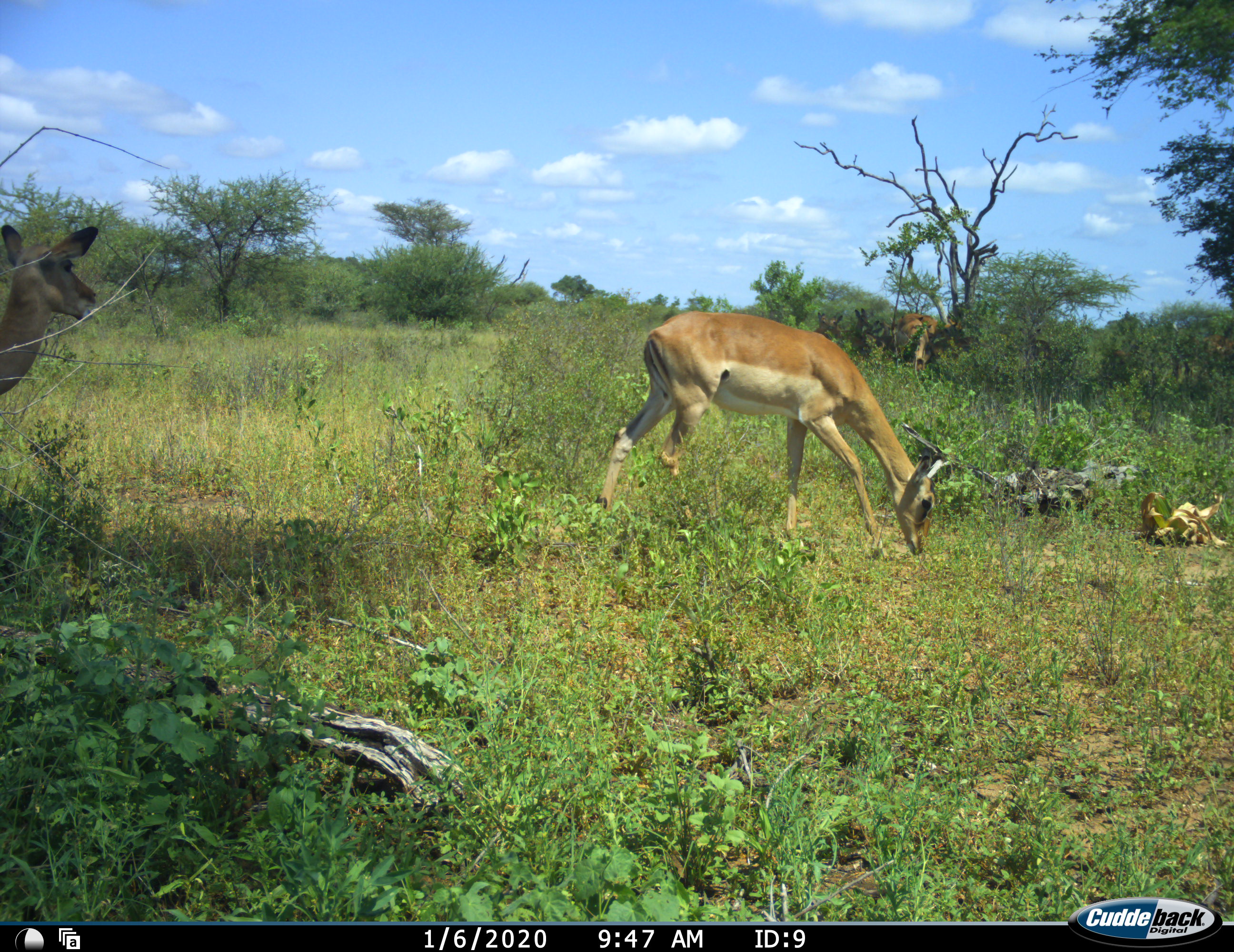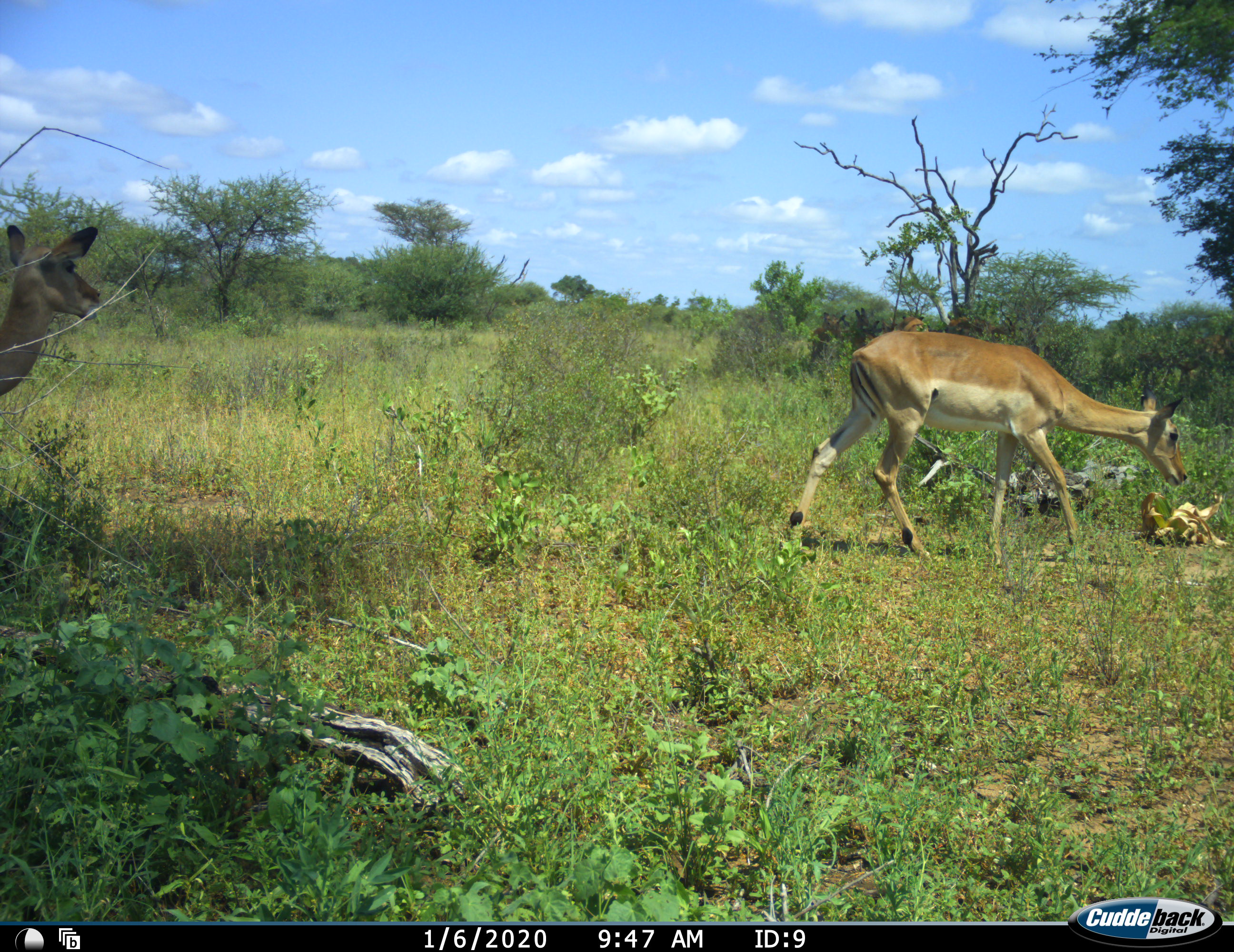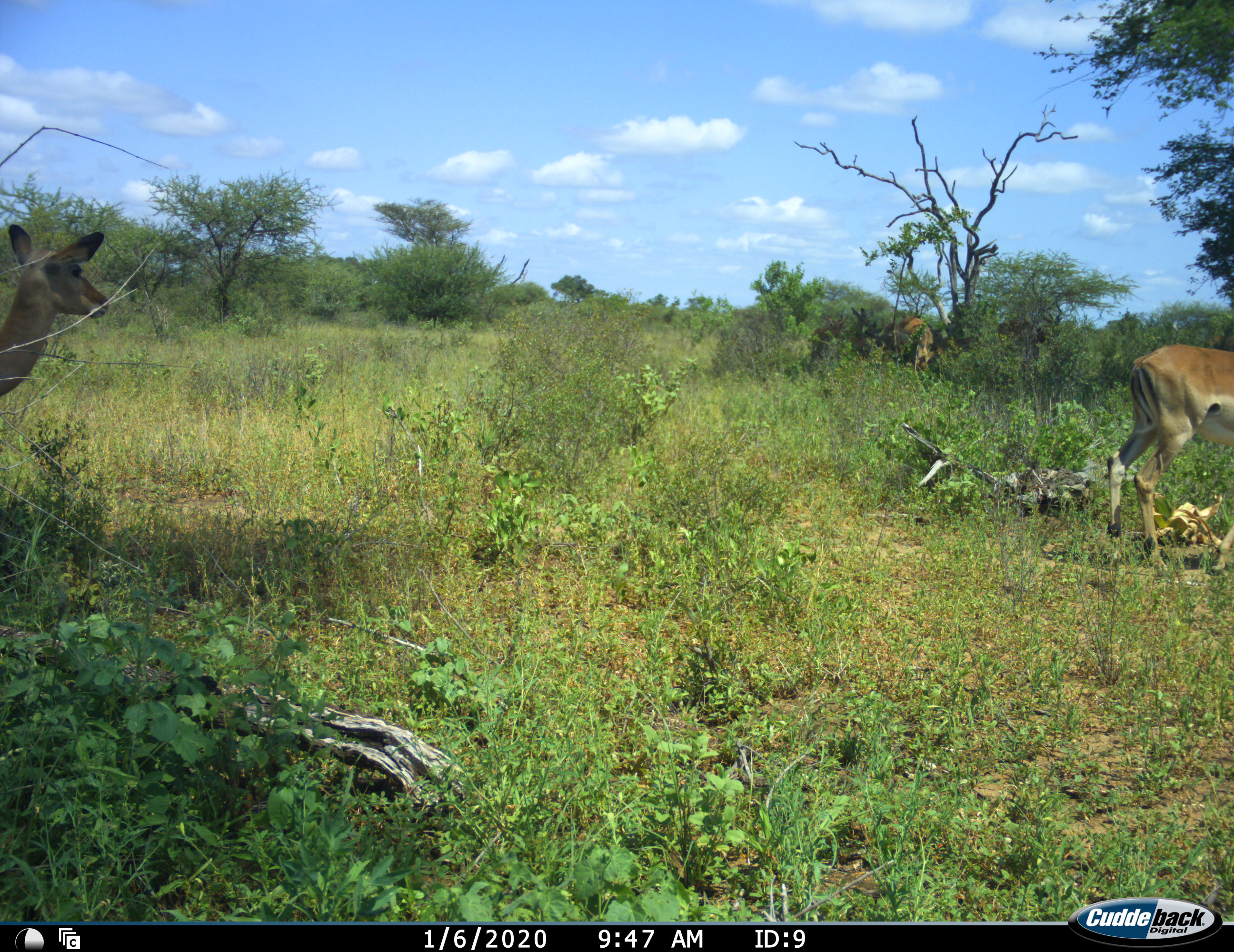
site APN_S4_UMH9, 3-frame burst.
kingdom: Animalia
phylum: Chordata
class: Mammalia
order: Artiodactyla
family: Bovidae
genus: Aepyceros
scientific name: Aepyceros melampus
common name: impala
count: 2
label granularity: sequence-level